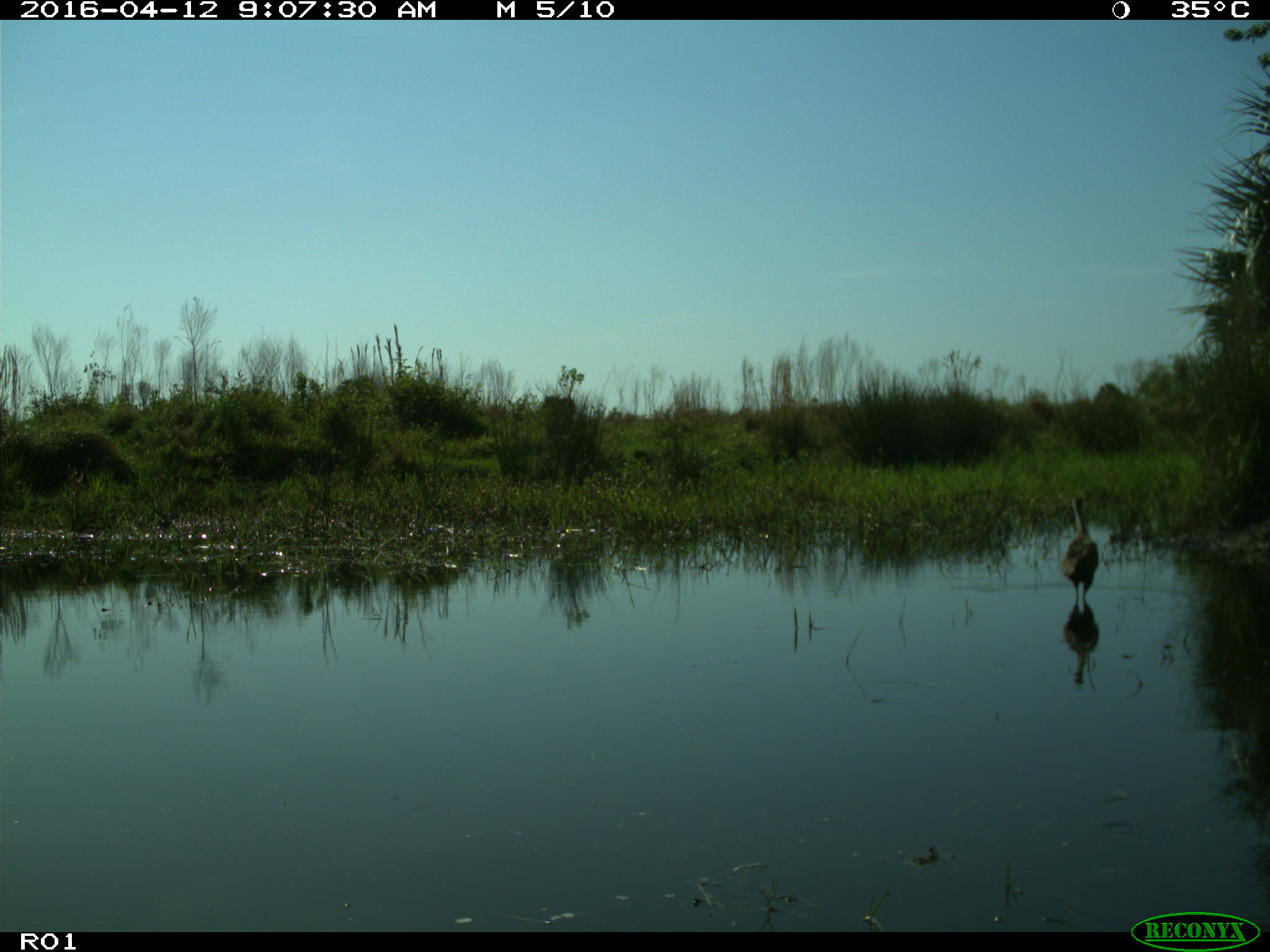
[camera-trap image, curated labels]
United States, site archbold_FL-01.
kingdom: Animalia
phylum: Chordata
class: Aves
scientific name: Aves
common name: birds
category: unidentified bird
Unidentified bird (birds) (Aves).